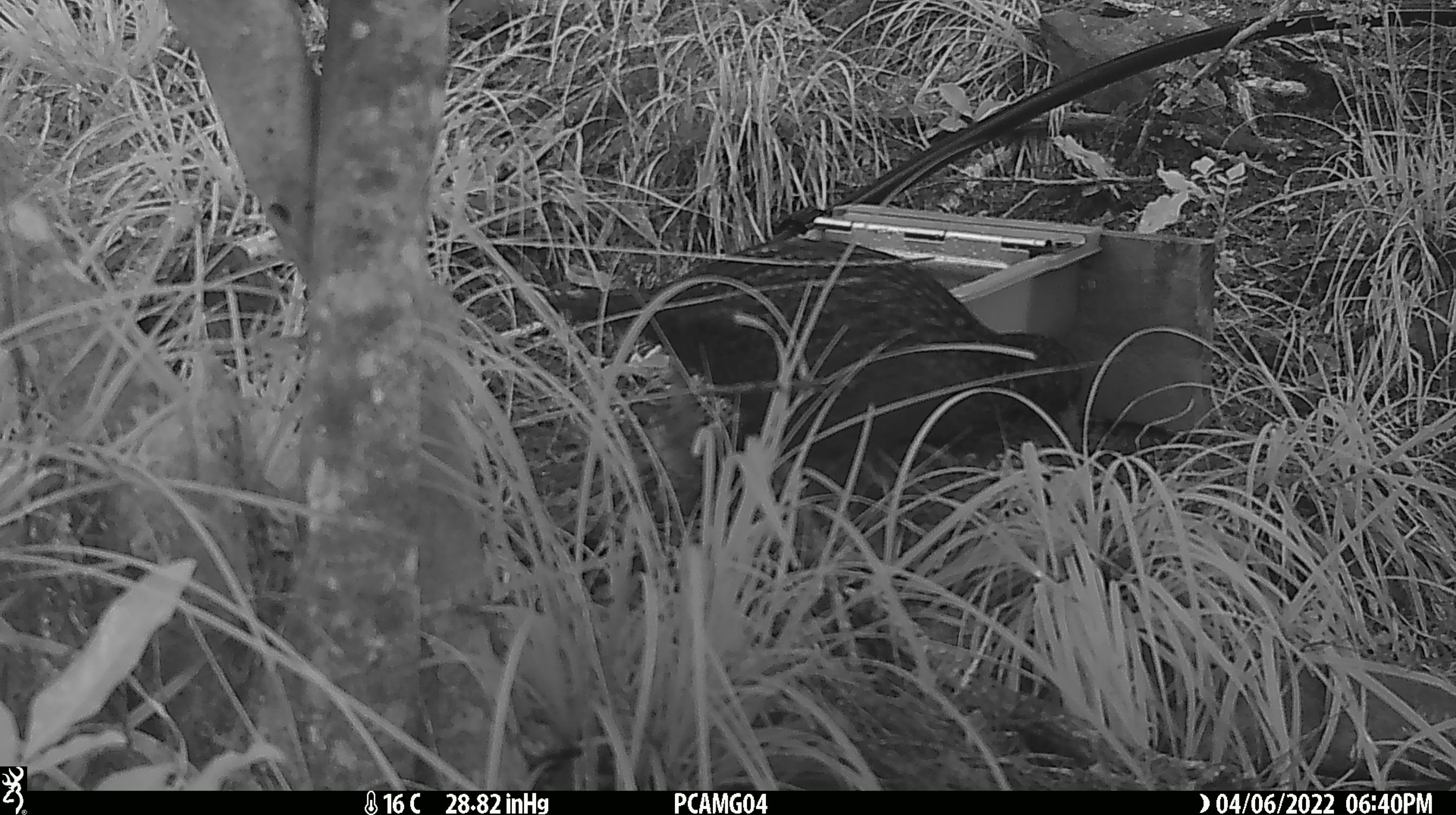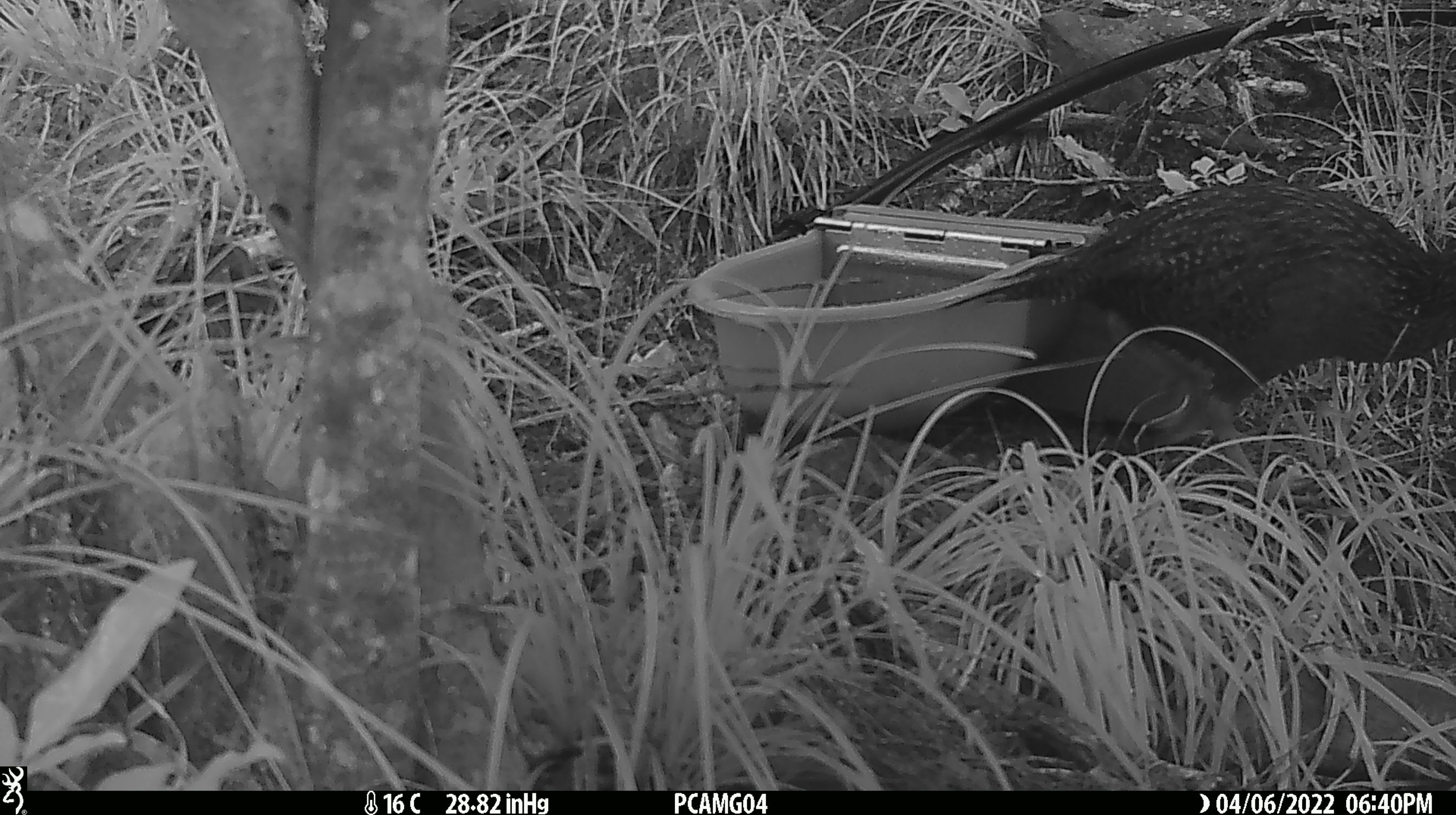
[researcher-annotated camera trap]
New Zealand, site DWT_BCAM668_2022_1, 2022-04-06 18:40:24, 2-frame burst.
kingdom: Animalia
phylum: Chordata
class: Aves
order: Gruiformes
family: Rallidae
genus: Gallirallus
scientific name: Gallirallus australis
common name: weka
Weka (Gallirallus australis).